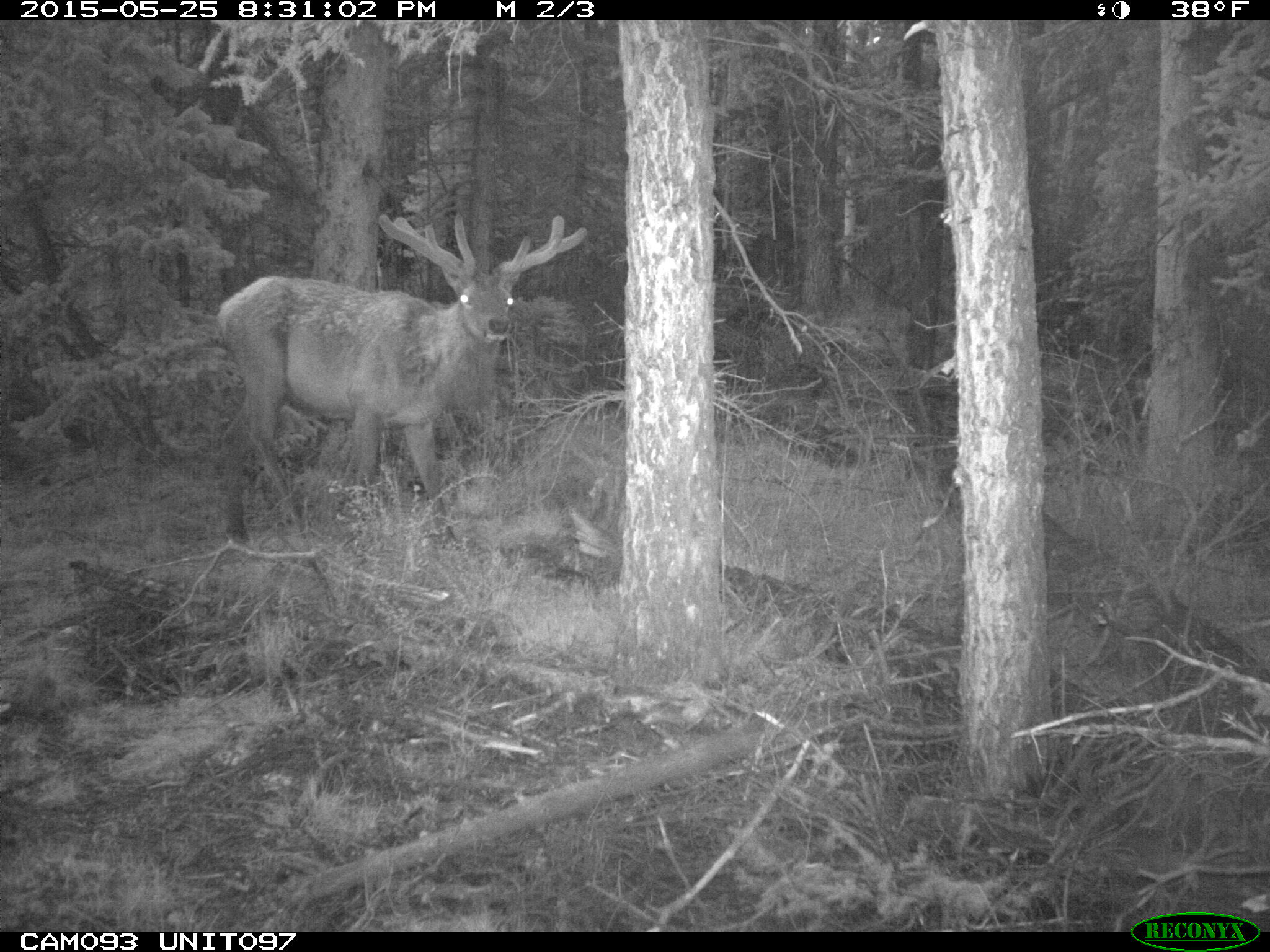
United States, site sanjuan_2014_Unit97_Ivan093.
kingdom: Animalia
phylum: Chordata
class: Mammalia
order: Artiodactyla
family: Cervidae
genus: Cervus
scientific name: Cervus elaphus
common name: red deer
Cervus elaphus (red deer).